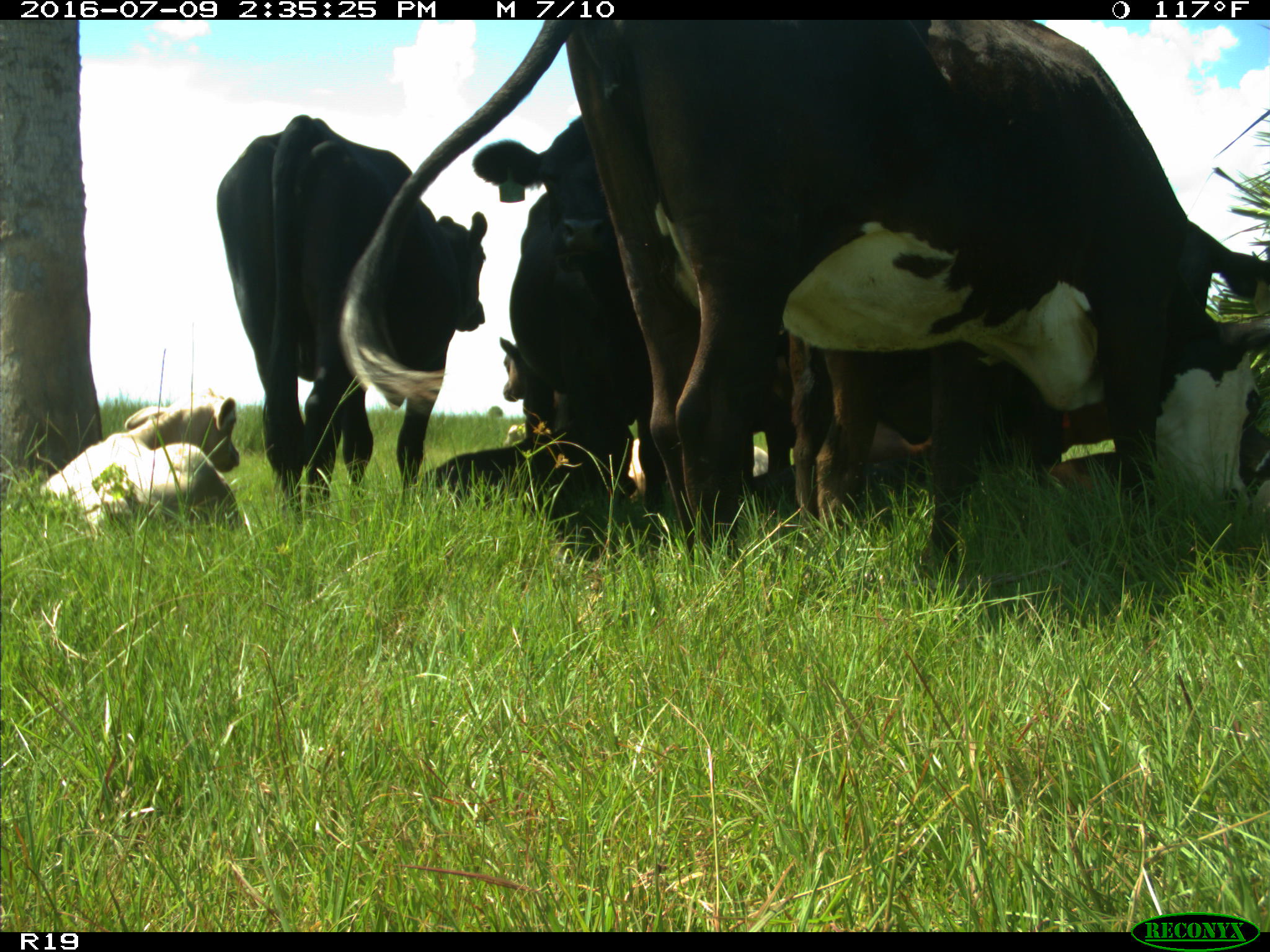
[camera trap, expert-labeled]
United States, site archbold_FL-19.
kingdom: Animalia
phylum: Chordata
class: Mammalia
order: Artiodactyla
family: Bovidae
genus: Bos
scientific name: Bos taurus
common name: domestic cow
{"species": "Bos taurus (domestic cow)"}